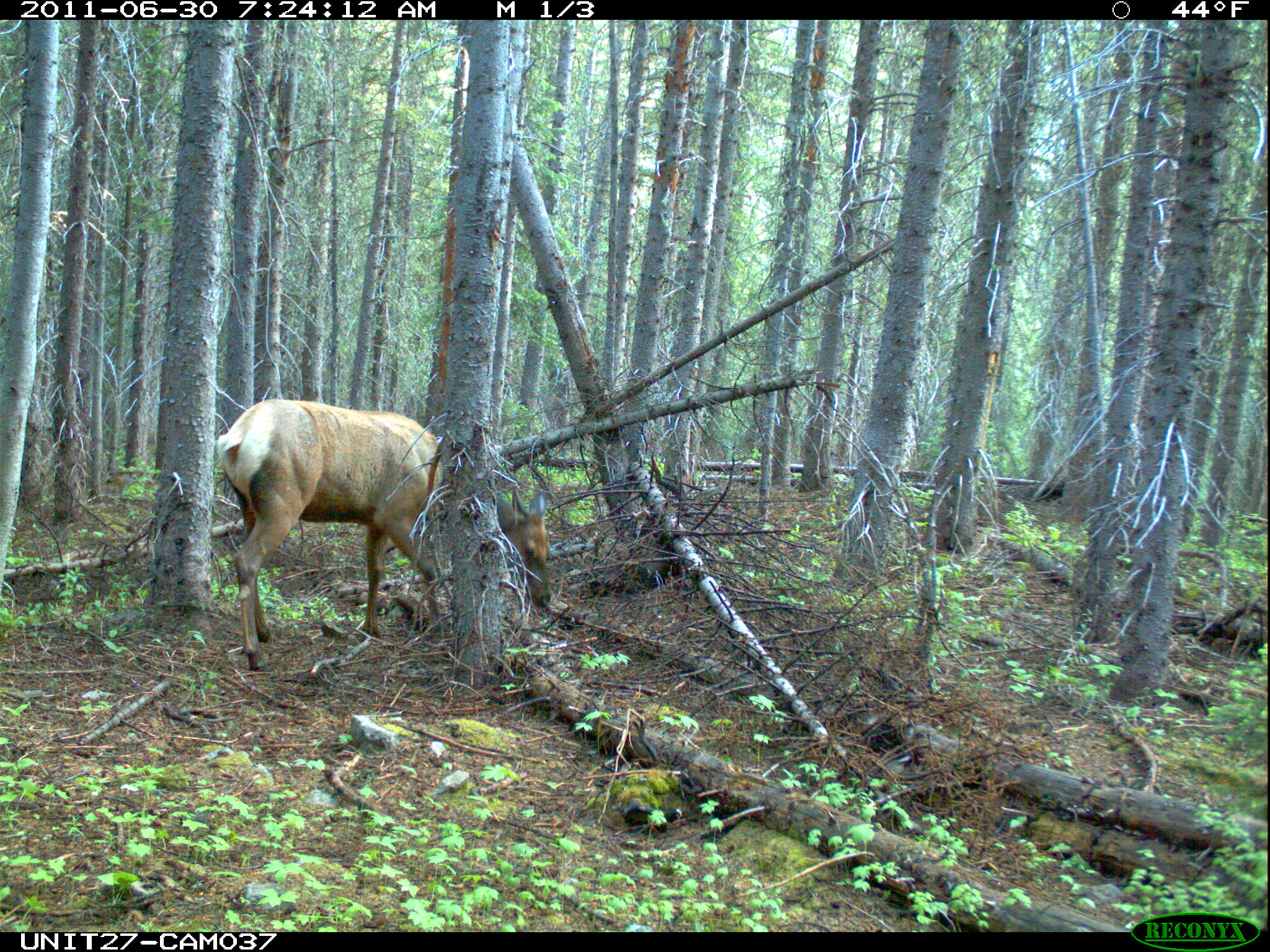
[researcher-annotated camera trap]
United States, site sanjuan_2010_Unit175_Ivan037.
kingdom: Animalia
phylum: Chordata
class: Mammalia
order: Artiodactyla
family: Cervidae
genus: Cervus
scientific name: Cervus elaphus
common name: red deer